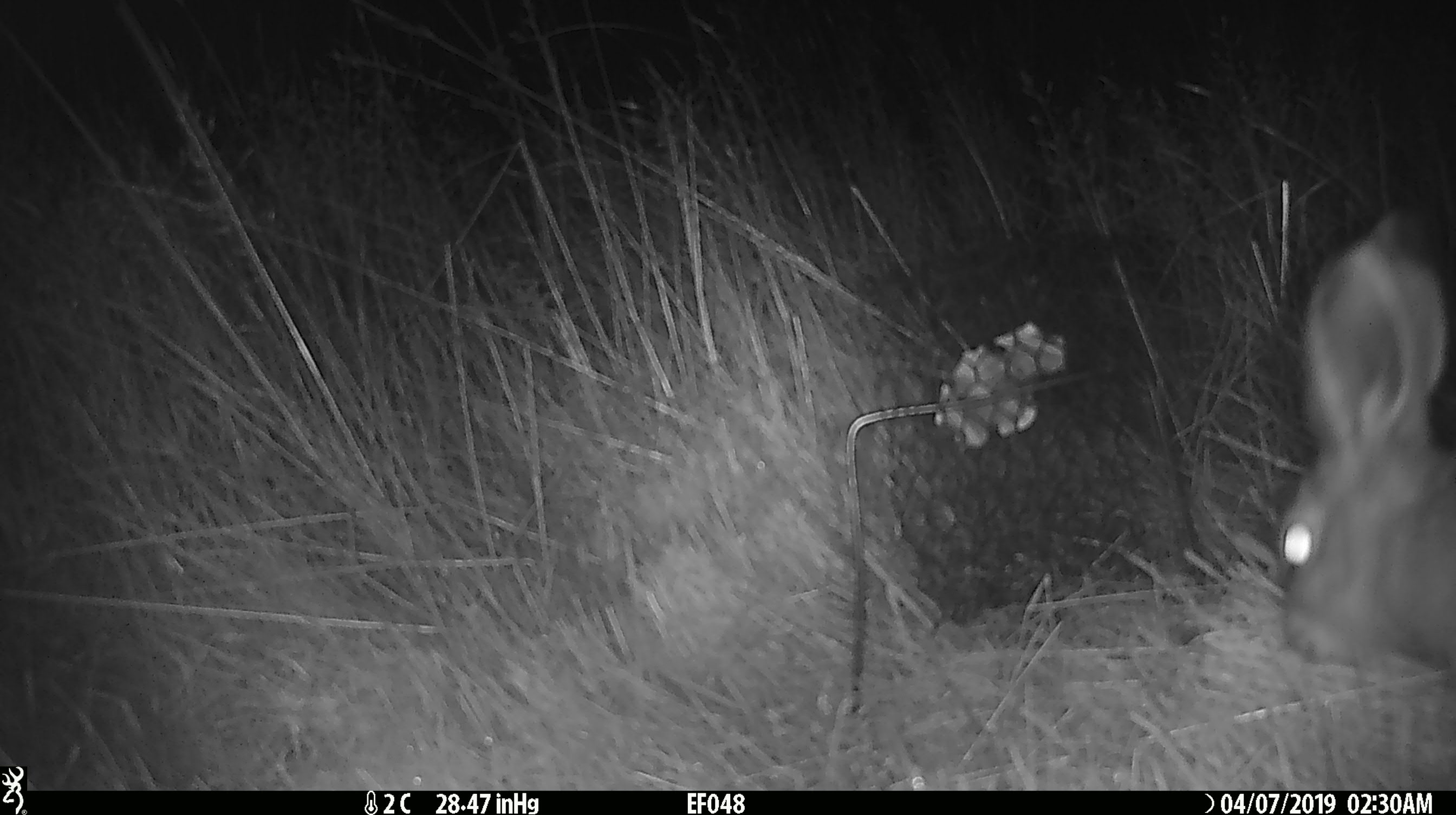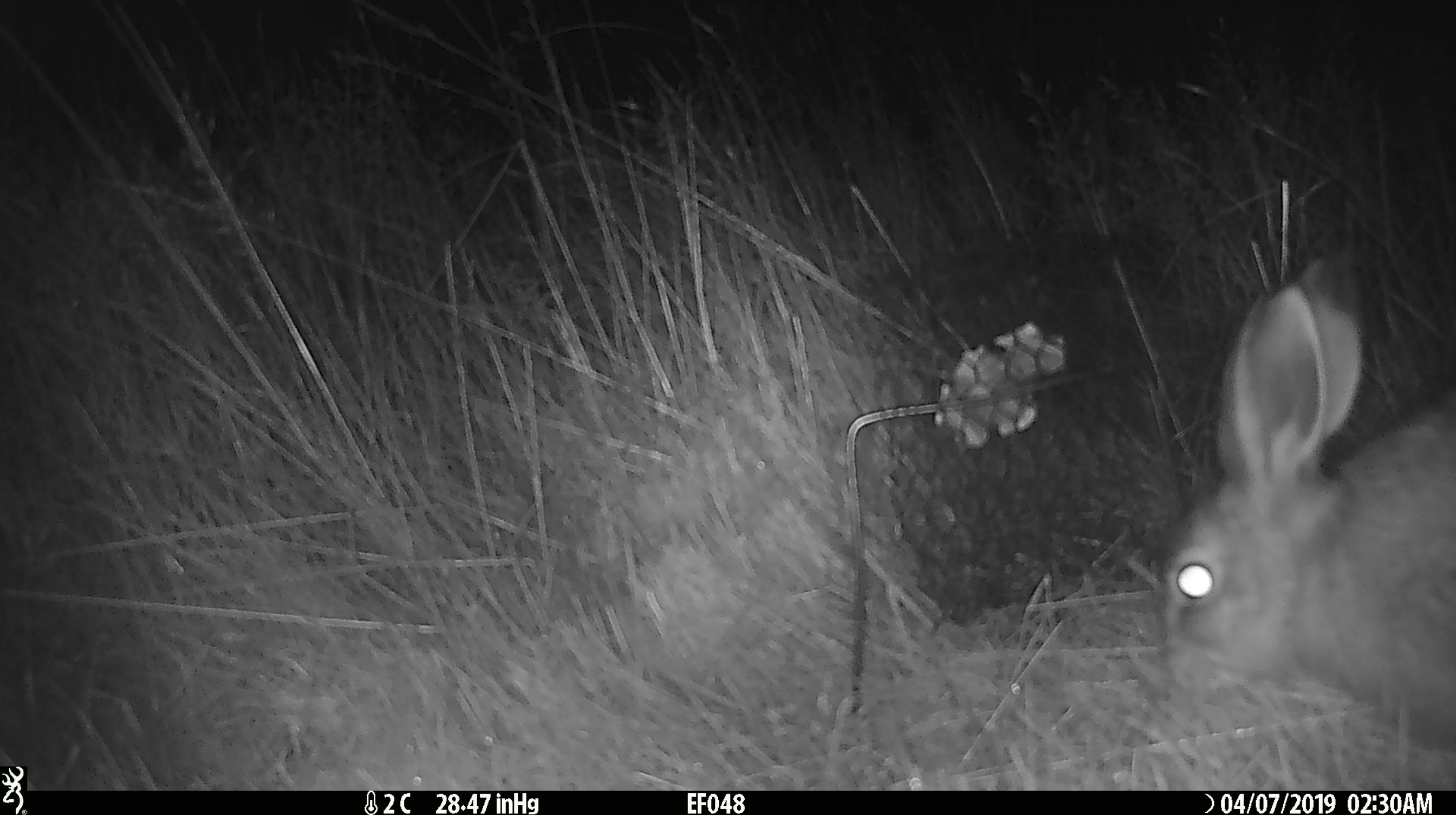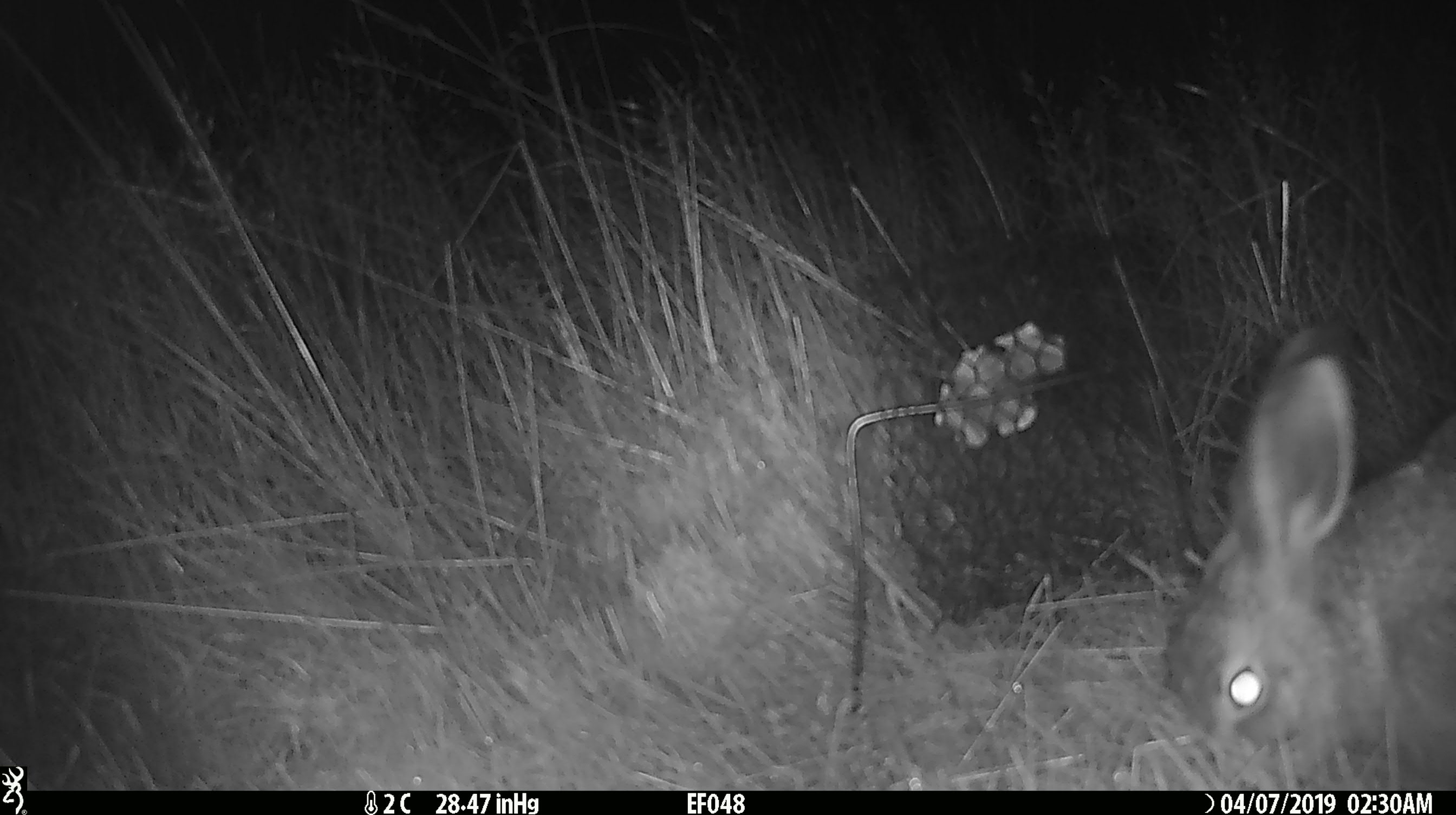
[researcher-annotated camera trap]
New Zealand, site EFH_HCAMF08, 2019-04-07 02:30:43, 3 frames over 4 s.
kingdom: Animalia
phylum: Chordata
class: Mammalia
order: Lagomorpha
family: Leporidae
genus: Oryctolagus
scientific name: Oryctolagus cuniculus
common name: european rabbit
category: rabbit